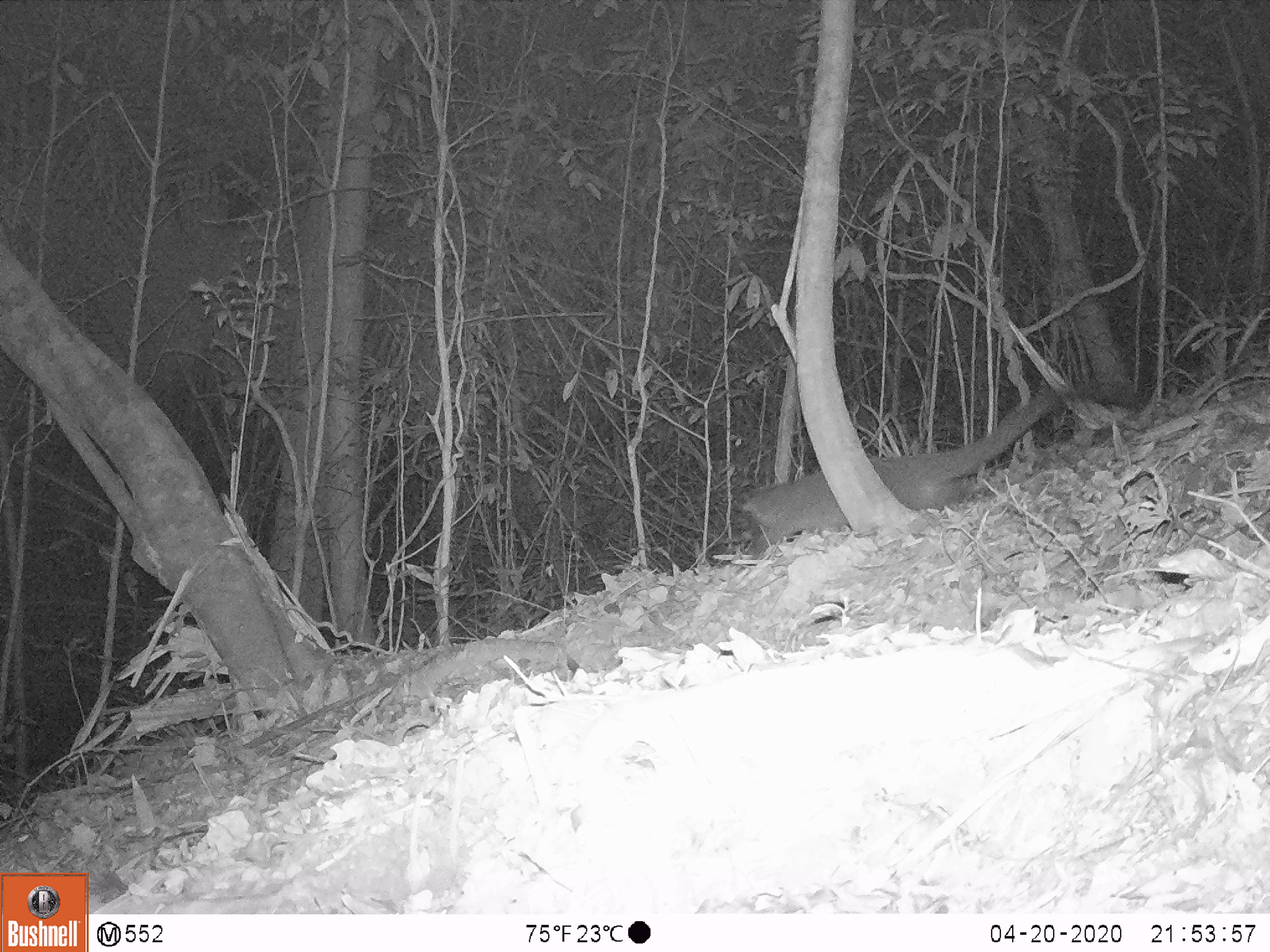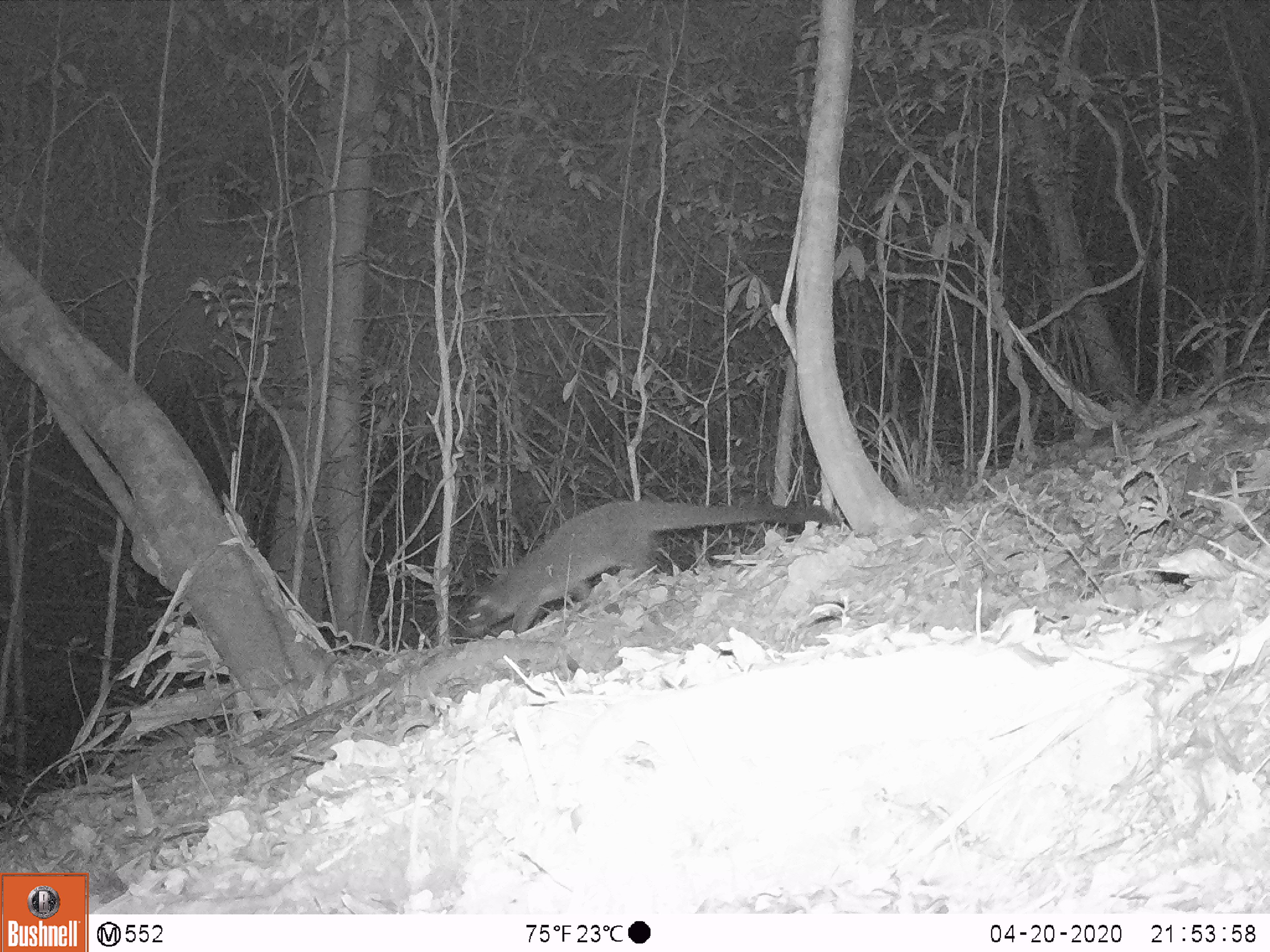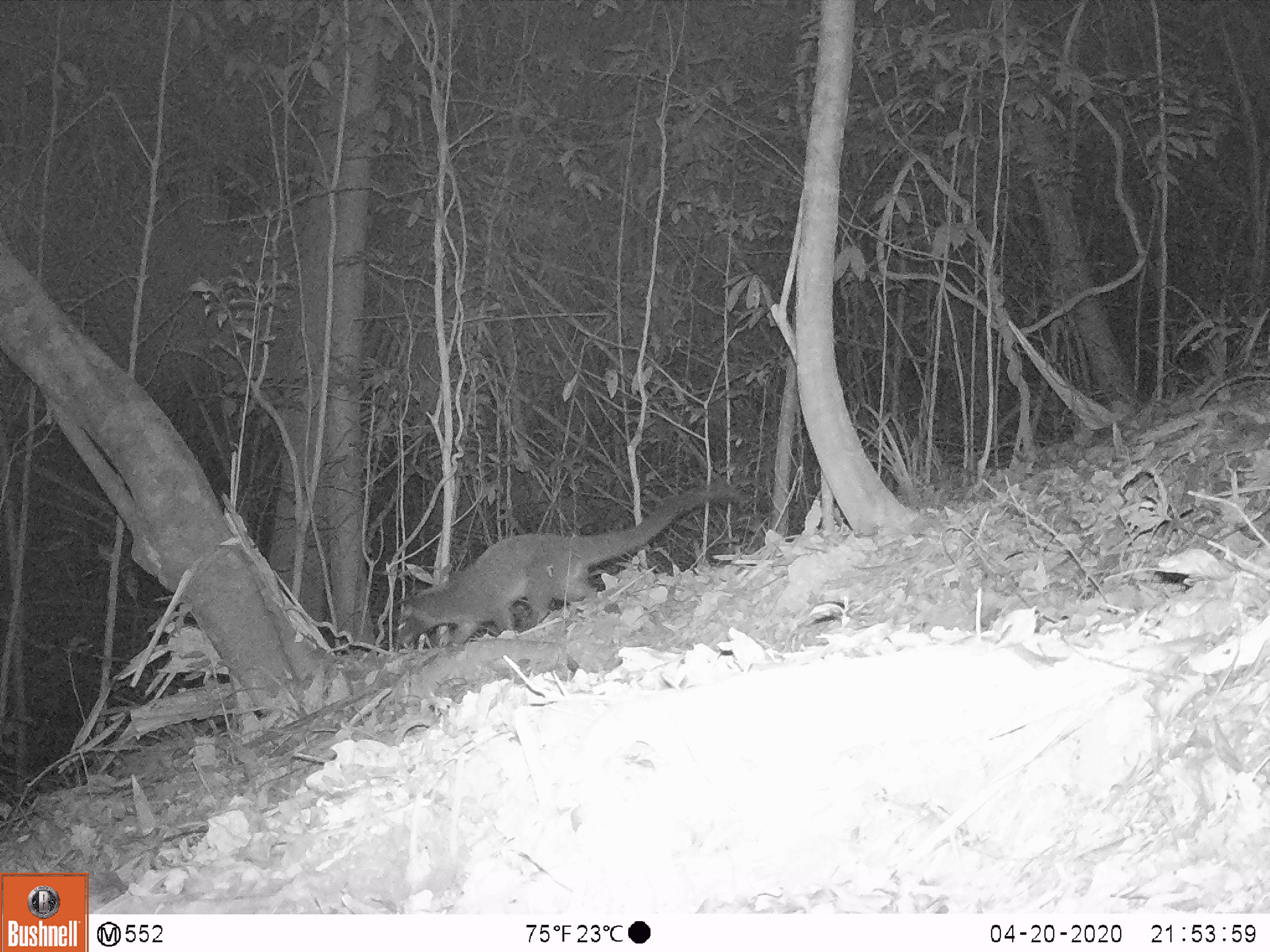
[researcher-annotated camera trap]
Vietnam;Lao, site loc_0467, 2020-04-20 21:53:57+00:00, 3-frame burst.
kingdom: Animalia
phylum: Chordata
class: Mammalia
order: Carnivora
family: Viverridae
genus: Paguma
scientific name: Paguma larvata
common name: masked palm civet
Masked palm civet (Paguma larvata). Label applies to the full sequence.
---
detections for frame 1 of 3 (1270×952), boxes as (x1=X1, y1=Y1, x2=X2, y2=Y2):
masked palm civet: (x1=731, y1=384, x2=1149, y2=559)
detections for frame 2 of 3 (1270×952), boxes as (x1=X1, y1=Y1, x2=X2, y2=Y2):
masked palm civet: (x1=462, y1=497, x2=836, y2=637)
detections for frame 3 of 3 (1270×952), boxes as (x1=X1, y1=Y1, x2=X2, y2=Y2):
masked palm civet: (x1=396, y1=480, x2=751, y2=646)